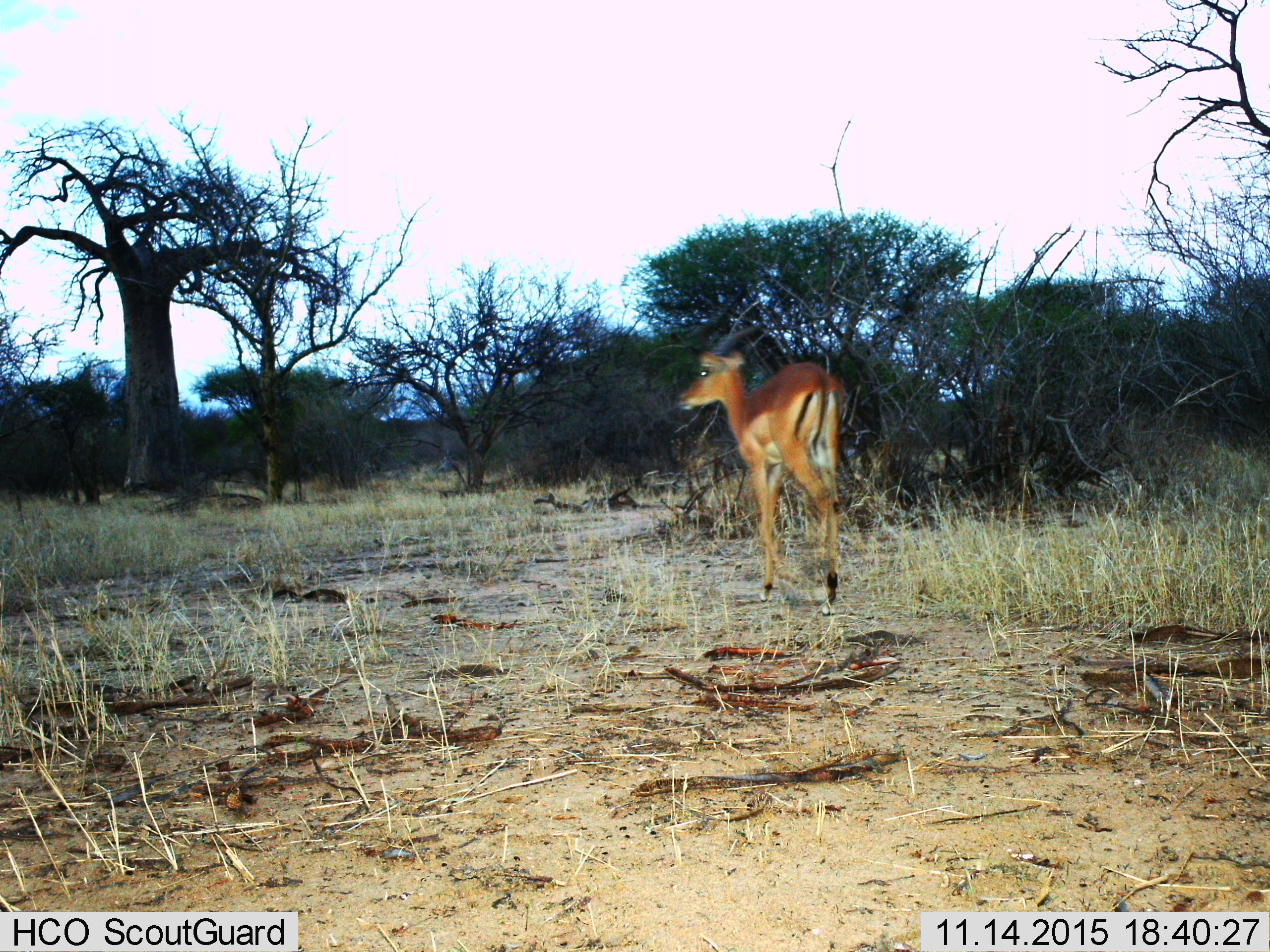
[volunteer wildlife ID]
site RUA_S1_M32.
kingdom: Animalia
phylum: Chordata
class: Mammalia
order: Artiodactyla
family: Bovidae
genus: Aepyceros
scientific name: Aepyceros melampus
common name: impala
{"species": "impala (Aepyceros melampus)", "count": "1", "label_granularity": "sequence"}